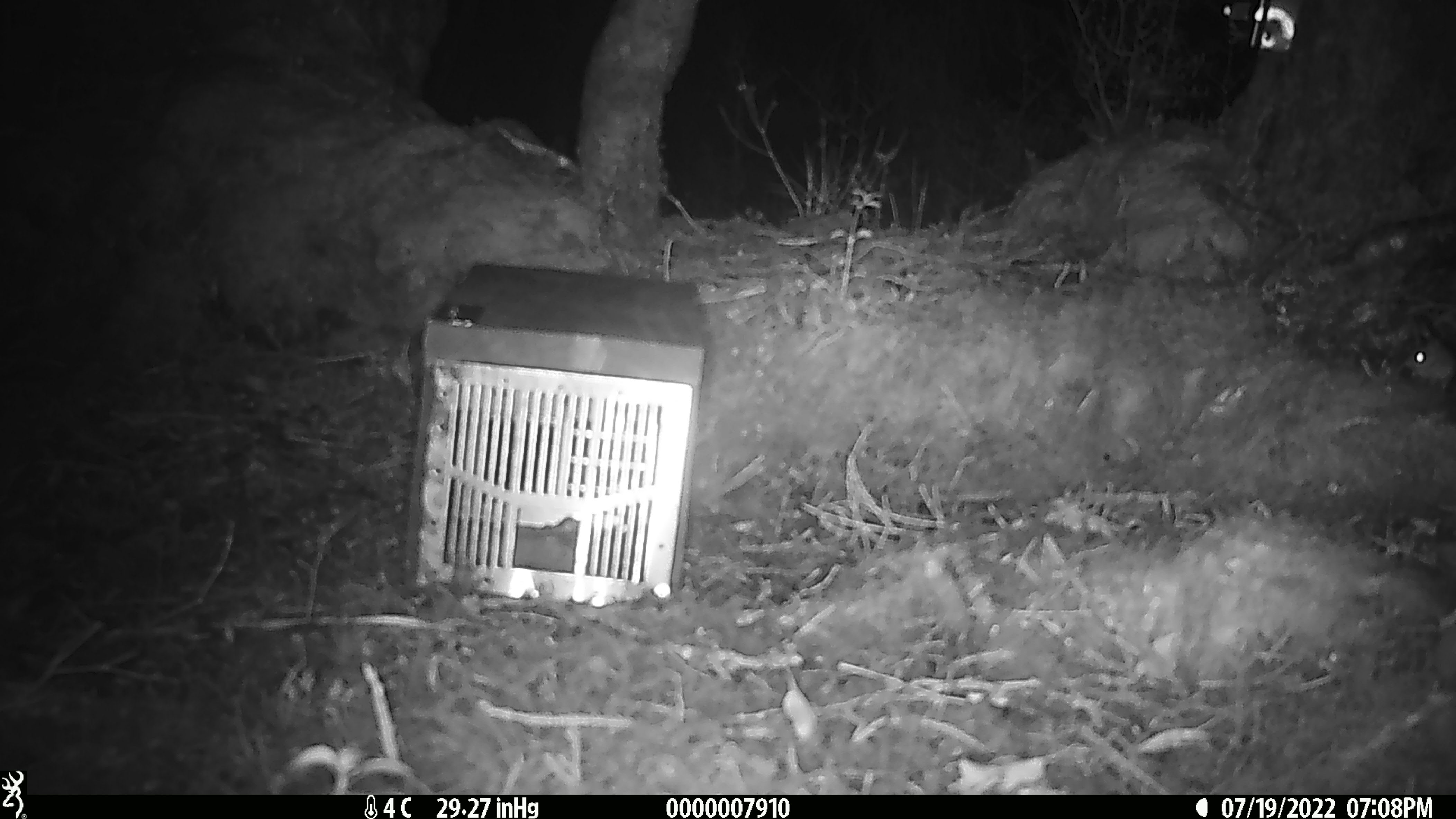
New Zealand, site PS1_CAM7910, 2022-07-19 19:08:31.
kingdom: Animalia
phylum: Chordata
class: Mammalia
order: Rodentia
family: Muridae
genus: Mus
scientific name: Mus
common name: mouse